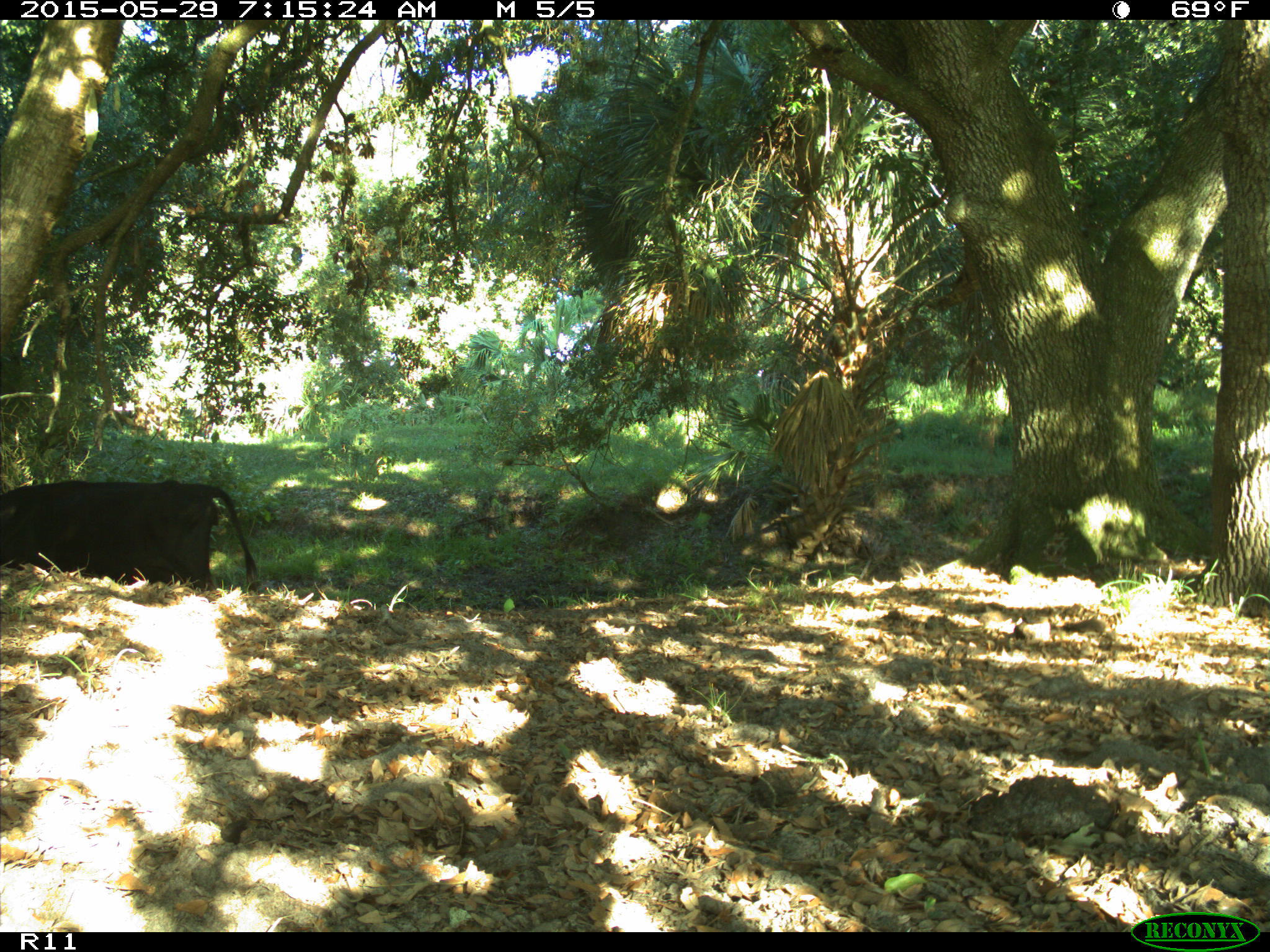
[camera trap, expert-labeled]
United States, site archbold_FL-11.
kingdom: Animalia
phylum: Chordata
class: Mammalia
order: Artiodactyla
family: Bovidae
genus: Bos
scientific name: Bos taurus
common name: domestic cow